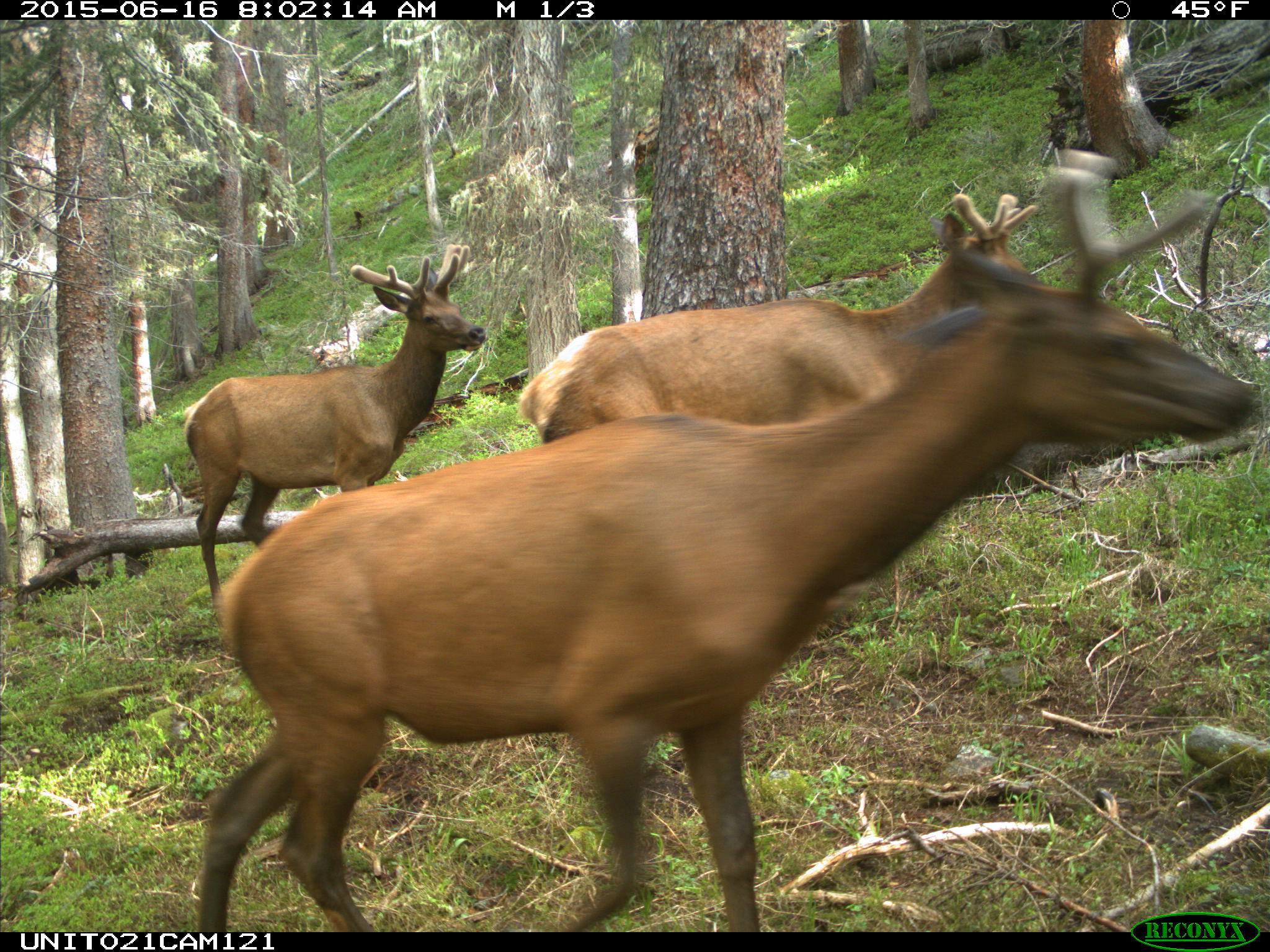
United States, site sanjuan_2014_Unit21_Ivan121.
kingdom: Animalia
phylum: Chordata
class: Mammalia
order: Artiodactyla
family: Cervidae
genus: Cervus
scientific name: Cervus elaphus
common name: red deer